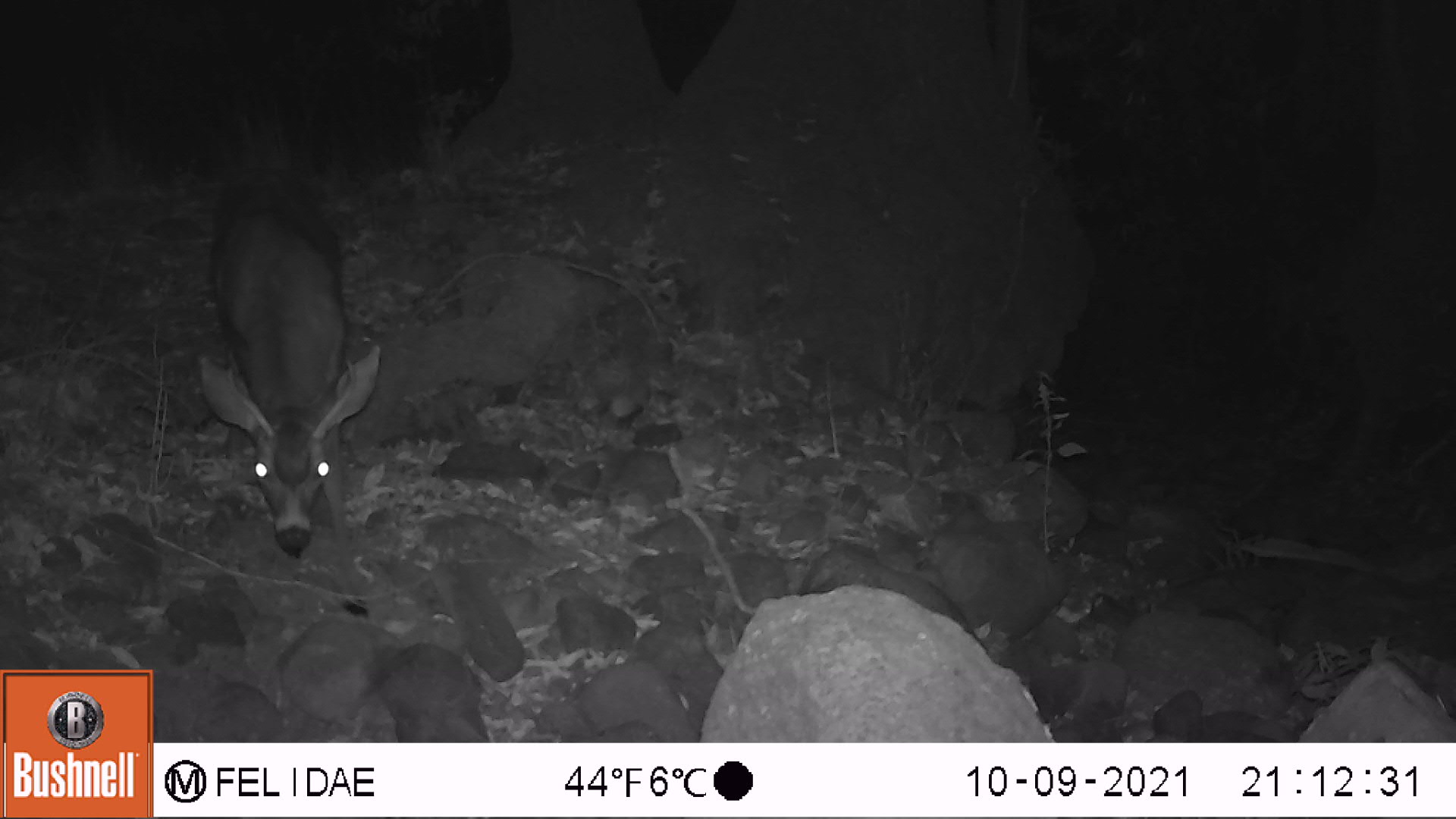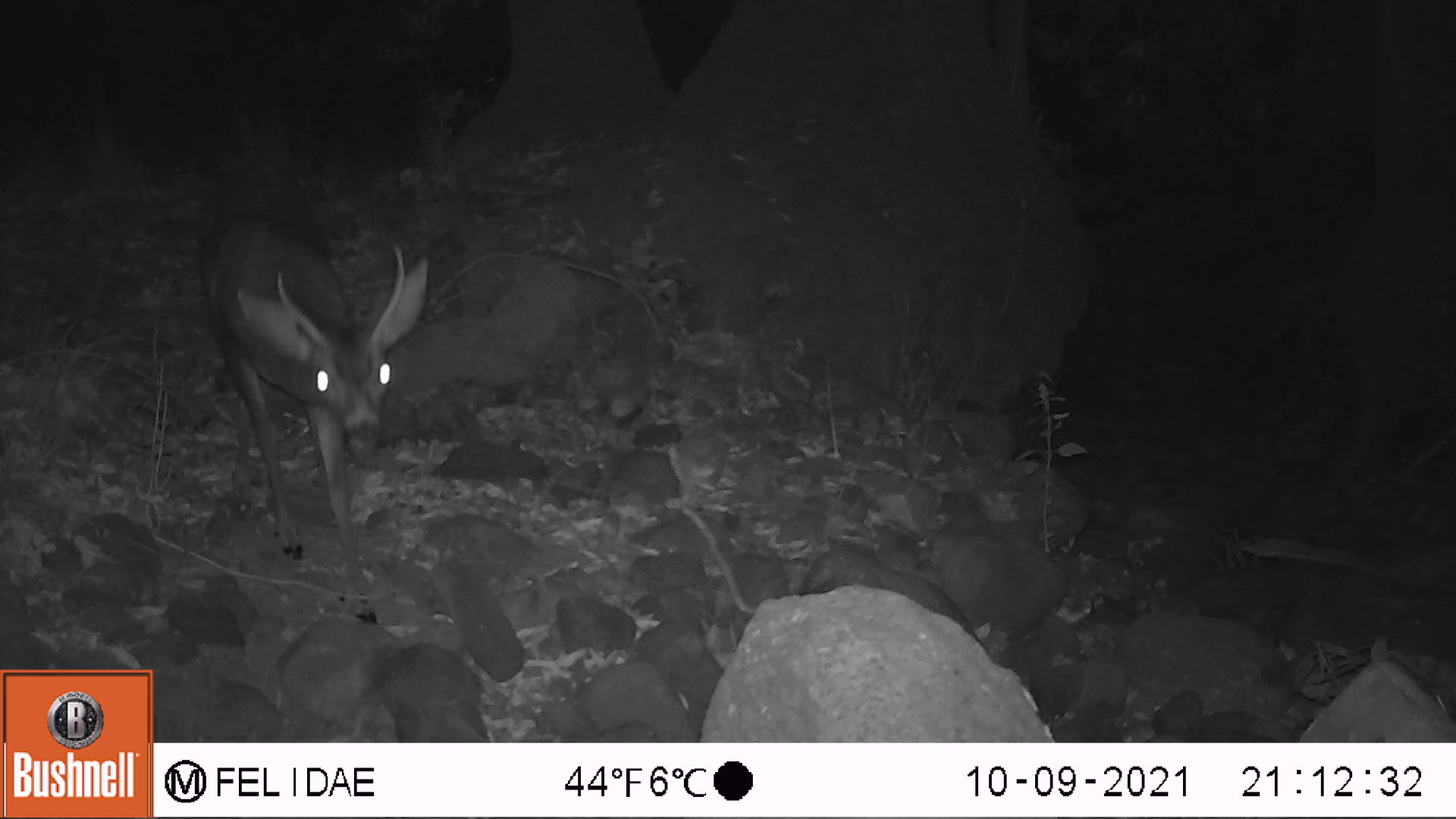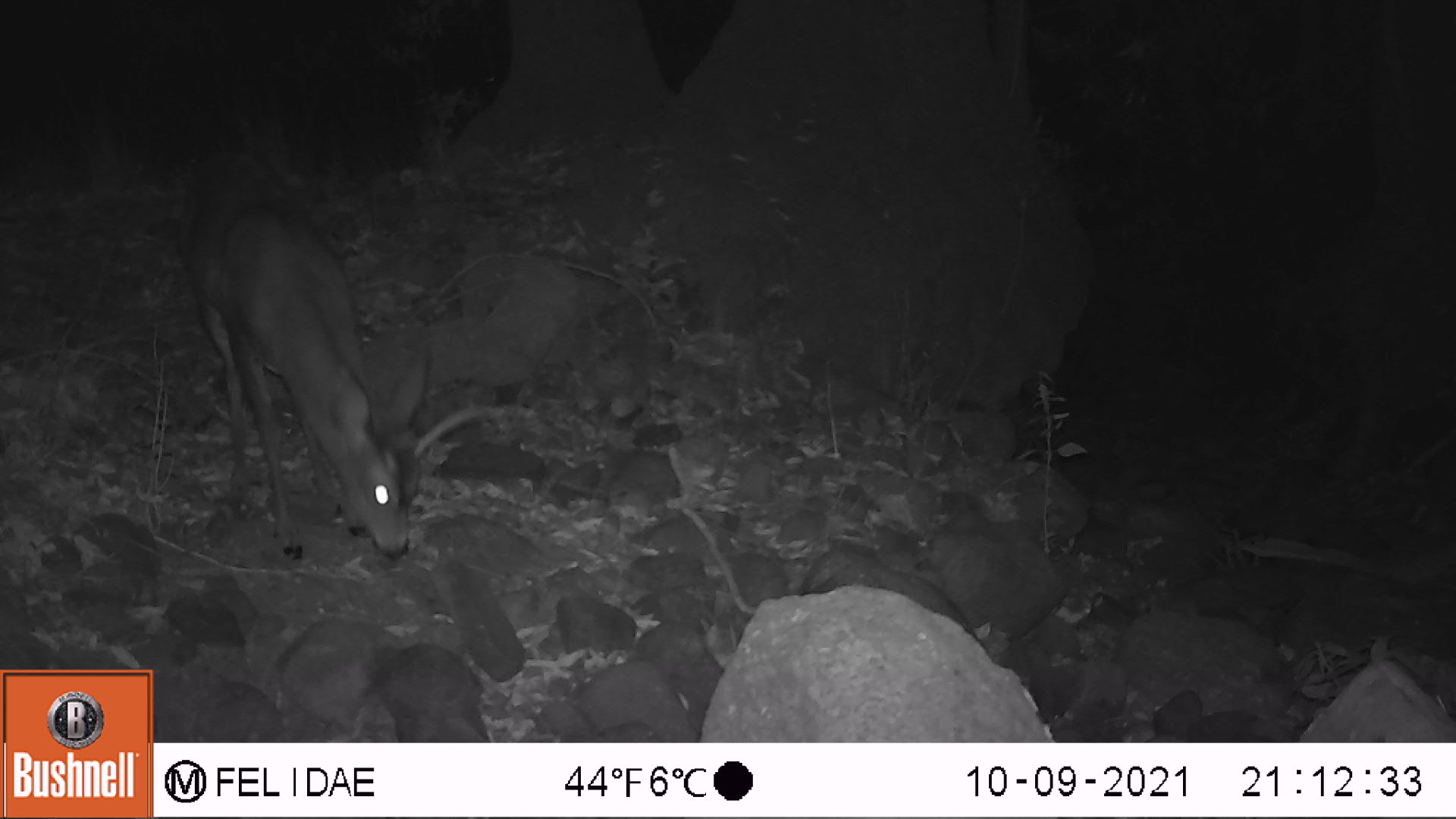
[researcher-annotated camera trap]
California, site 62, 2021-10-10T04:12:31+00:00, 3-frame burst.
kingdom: Animalia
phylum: Chordata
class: Mammalia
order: Artiodactyla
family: Cervidae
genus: Odocoileus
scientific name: Odocoileus hemionus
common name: mule deer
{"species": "mule deer (Odocoileus hemionus)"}